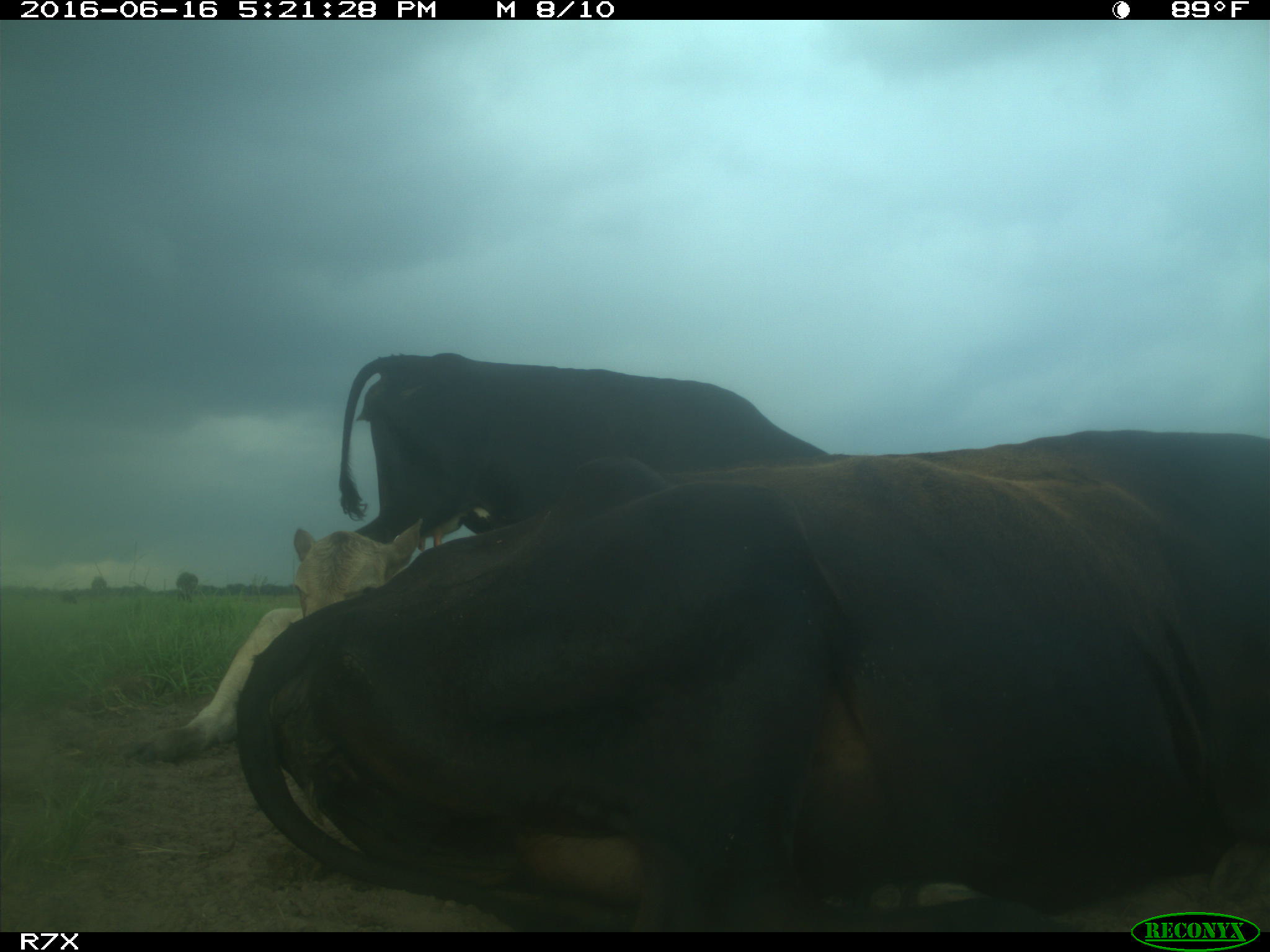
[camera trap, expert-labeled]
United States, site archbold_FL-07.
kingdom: Animalia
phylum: Chordata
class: Mammalia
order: Artiodactyla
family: Bovidae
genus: Bos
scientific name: Bos taurus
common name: domestic cow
Bos taurus (domestic cow).